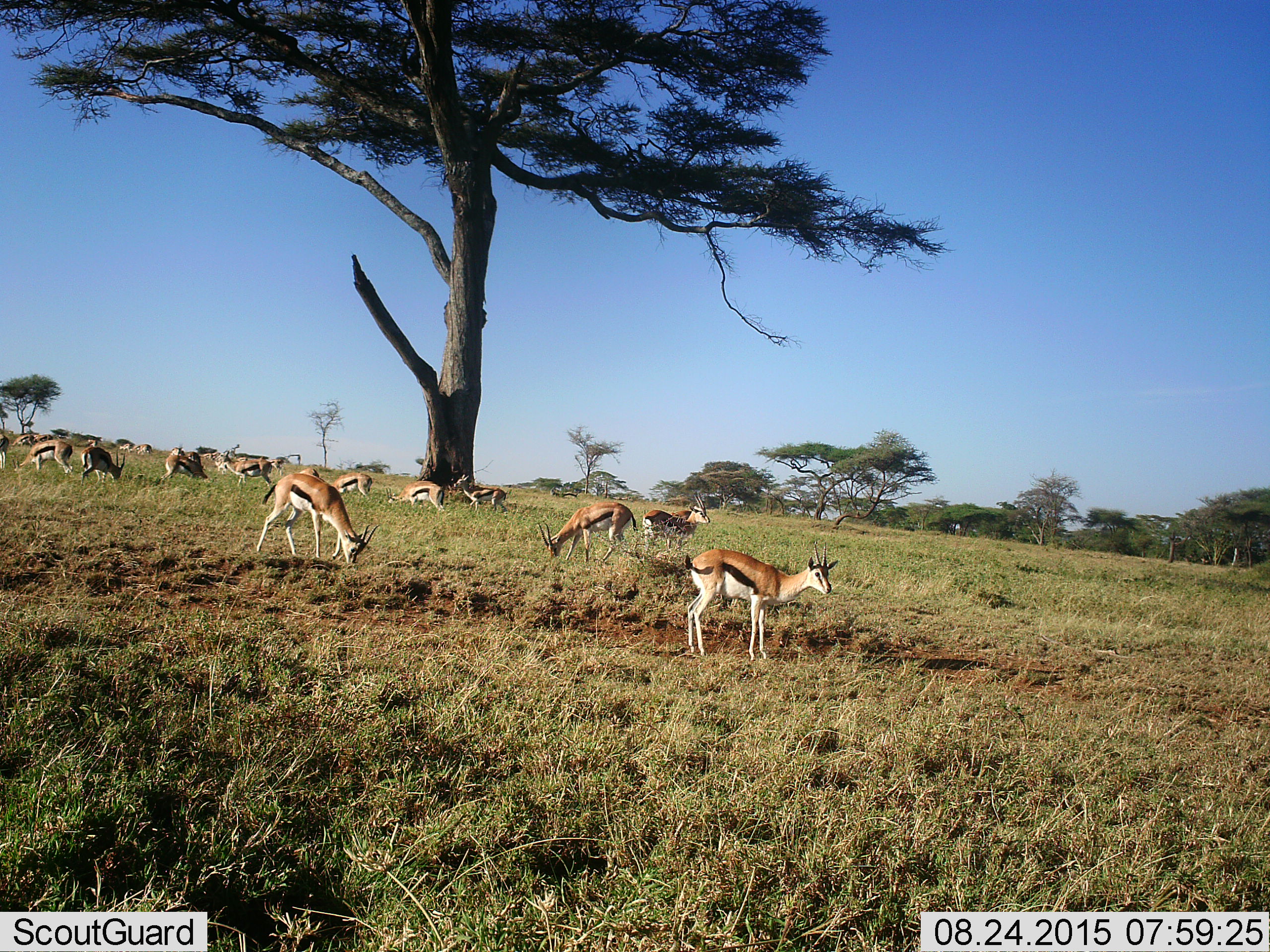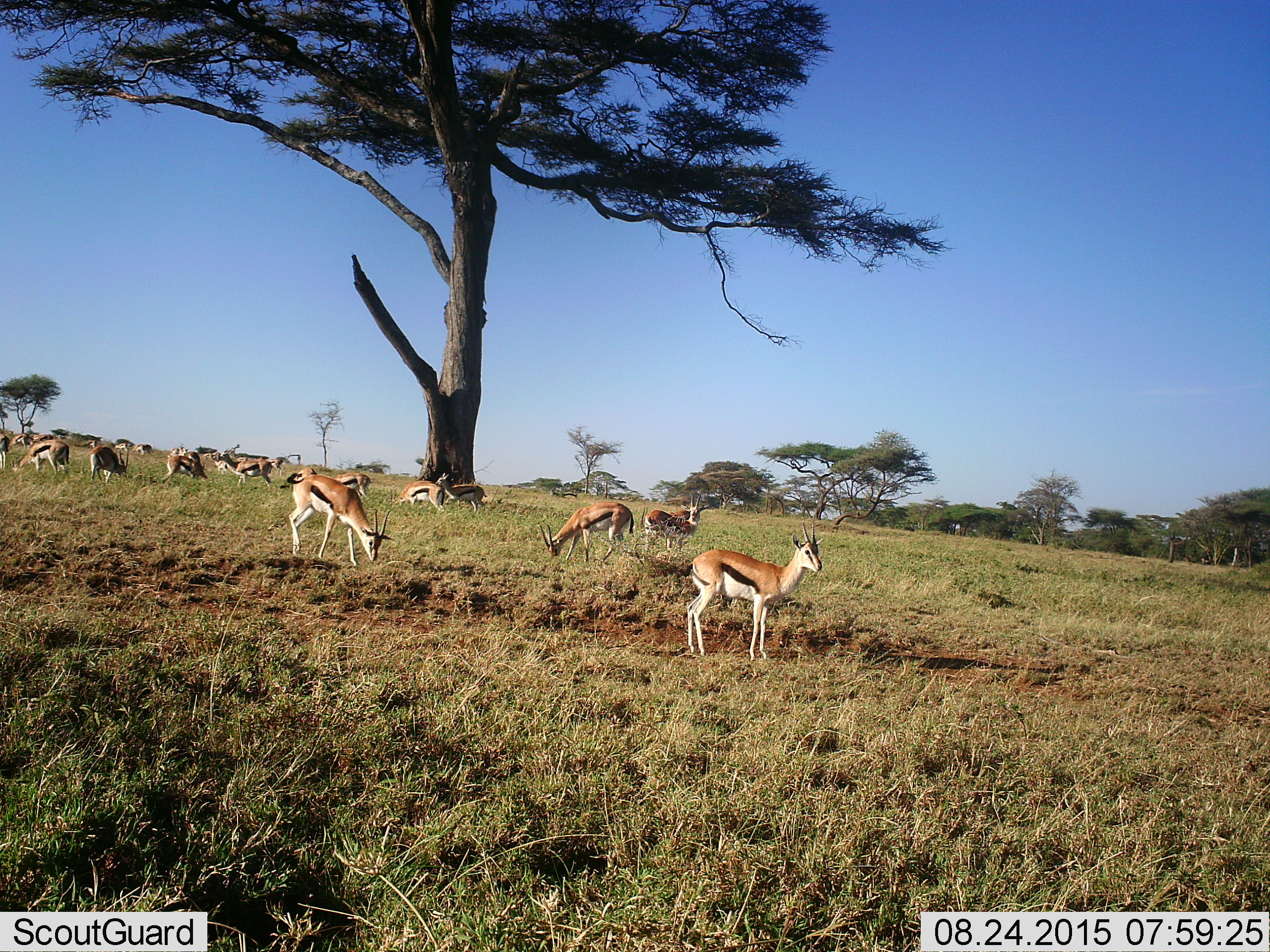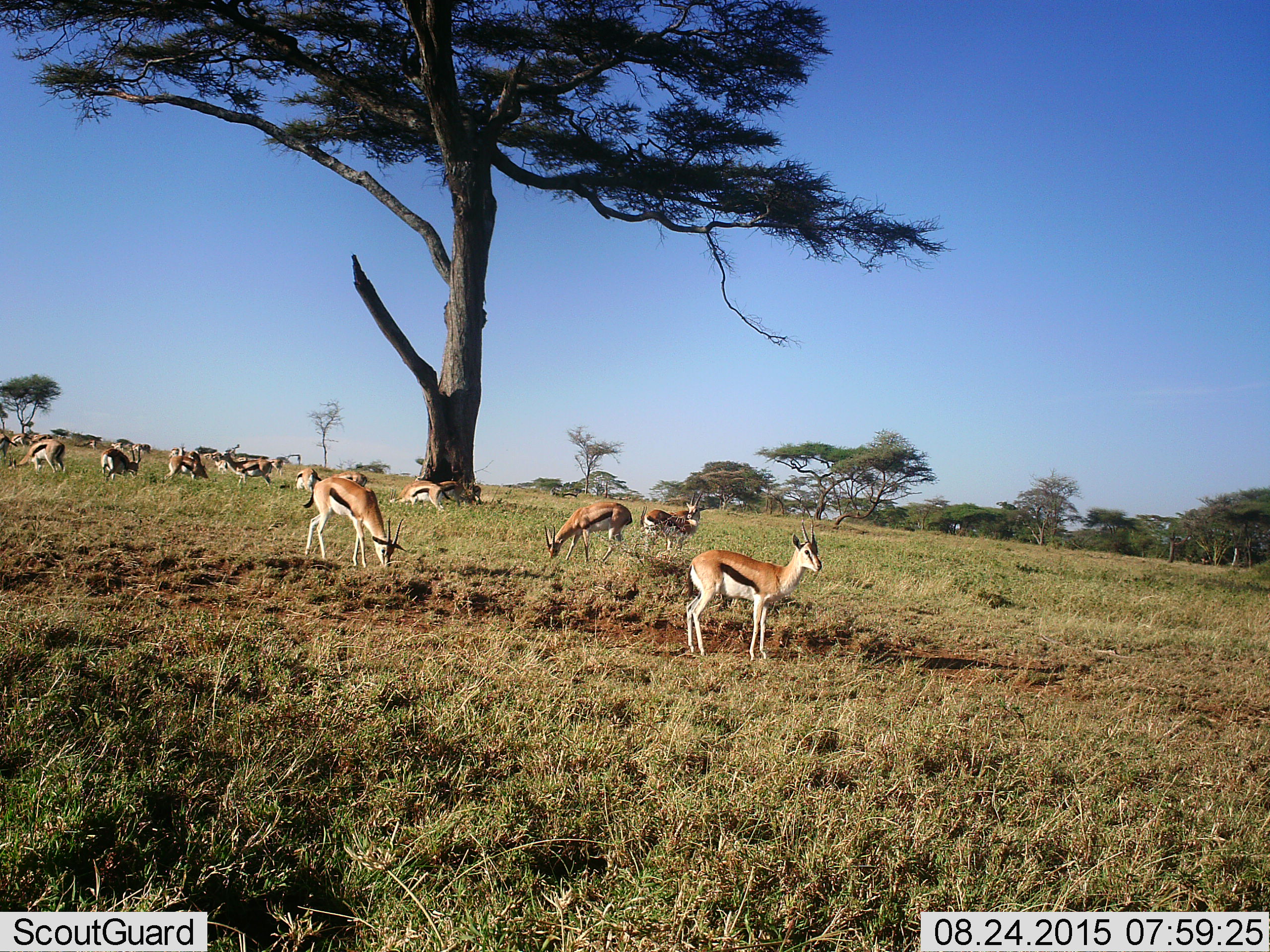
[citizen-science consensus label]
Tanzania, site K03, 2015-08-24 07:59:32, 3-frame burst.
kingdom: Animalia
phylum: Chordata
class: Mammalia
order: Artiodactyla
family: Bovidae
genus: Eudorcas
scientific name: Eudorcas thomsonii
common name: thomson's gazelle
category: gazellethomsons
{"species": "gazellethomsons (thomson's gazelle) (Eudorcas thomsonii)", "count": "11-50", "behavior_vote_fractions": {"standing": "70%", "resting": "0%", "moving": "50%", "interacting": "0%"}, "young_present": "10%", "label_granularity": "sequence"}